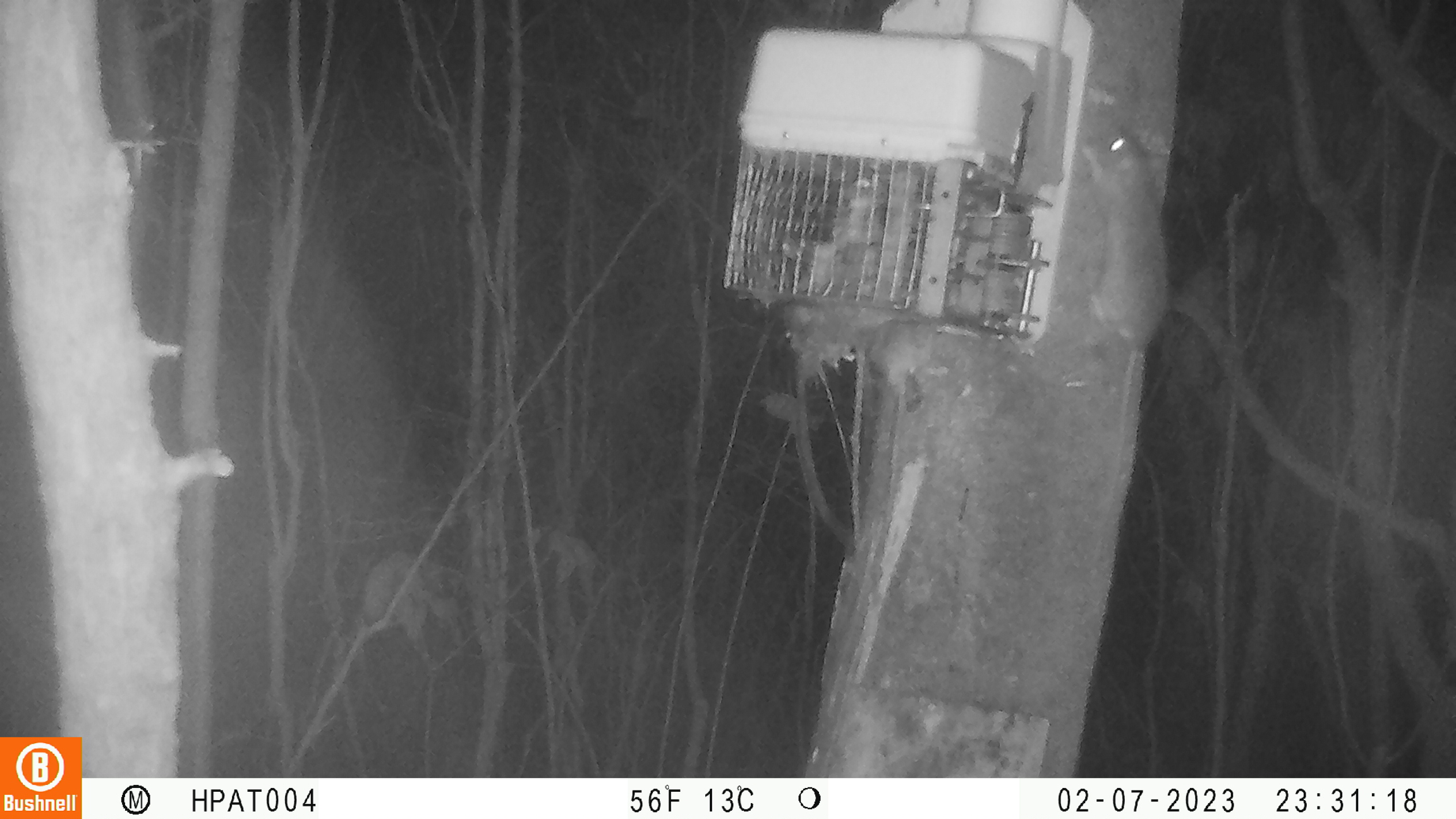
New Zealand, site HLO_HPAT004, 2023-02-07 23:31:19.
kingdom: Animalia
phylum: Chordata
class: Mammalia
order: Rodentia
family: Muridae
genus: Rattus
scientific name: Rattus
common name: rat